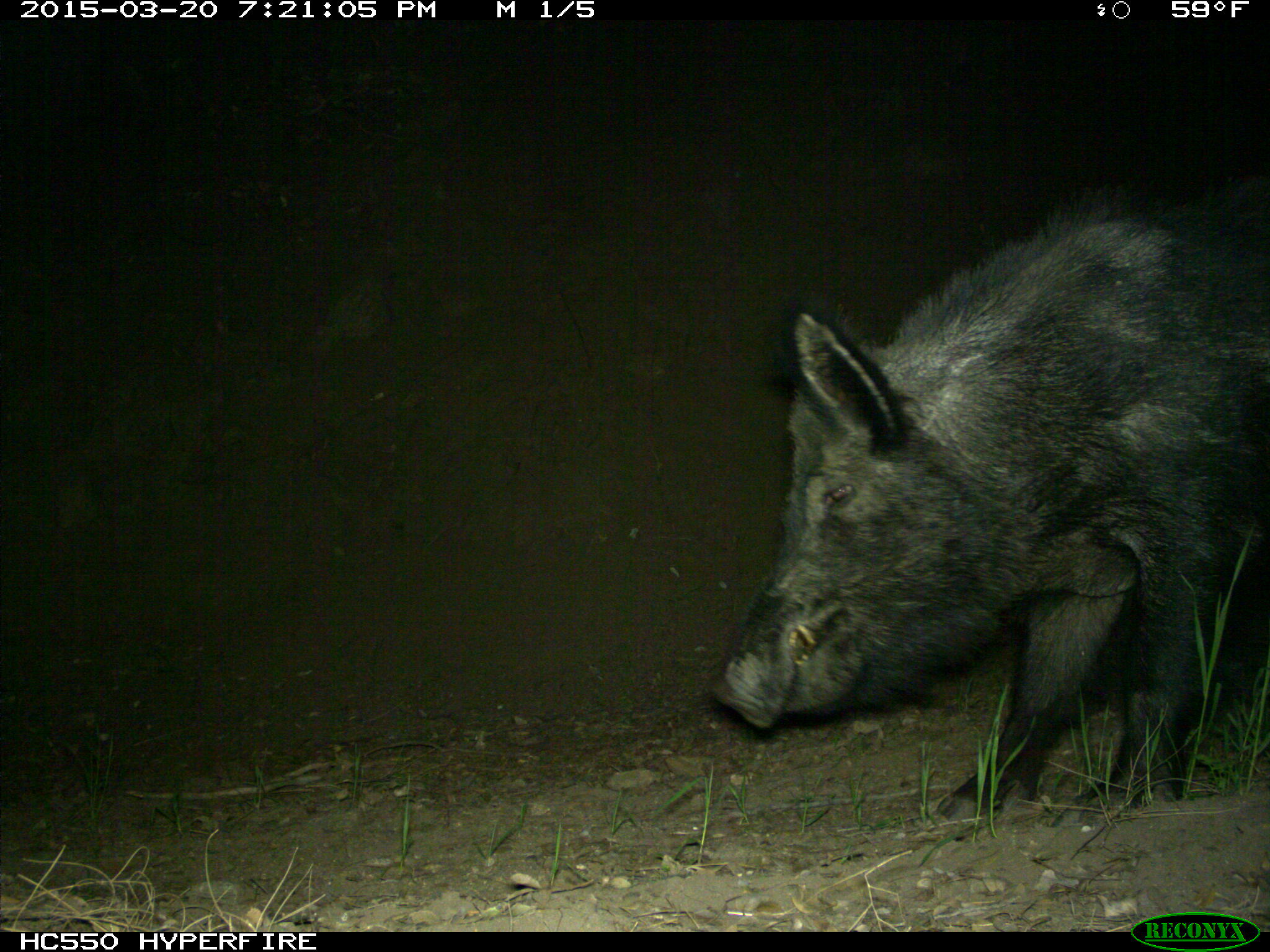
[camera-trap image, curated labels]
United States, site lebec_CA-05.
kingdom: Animalia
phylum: Chordata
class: Mammalia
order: Artiodactyla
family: Suidae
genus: Sus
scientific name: Sus scrofa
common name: wild boar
Sus scrofa (wild boar).